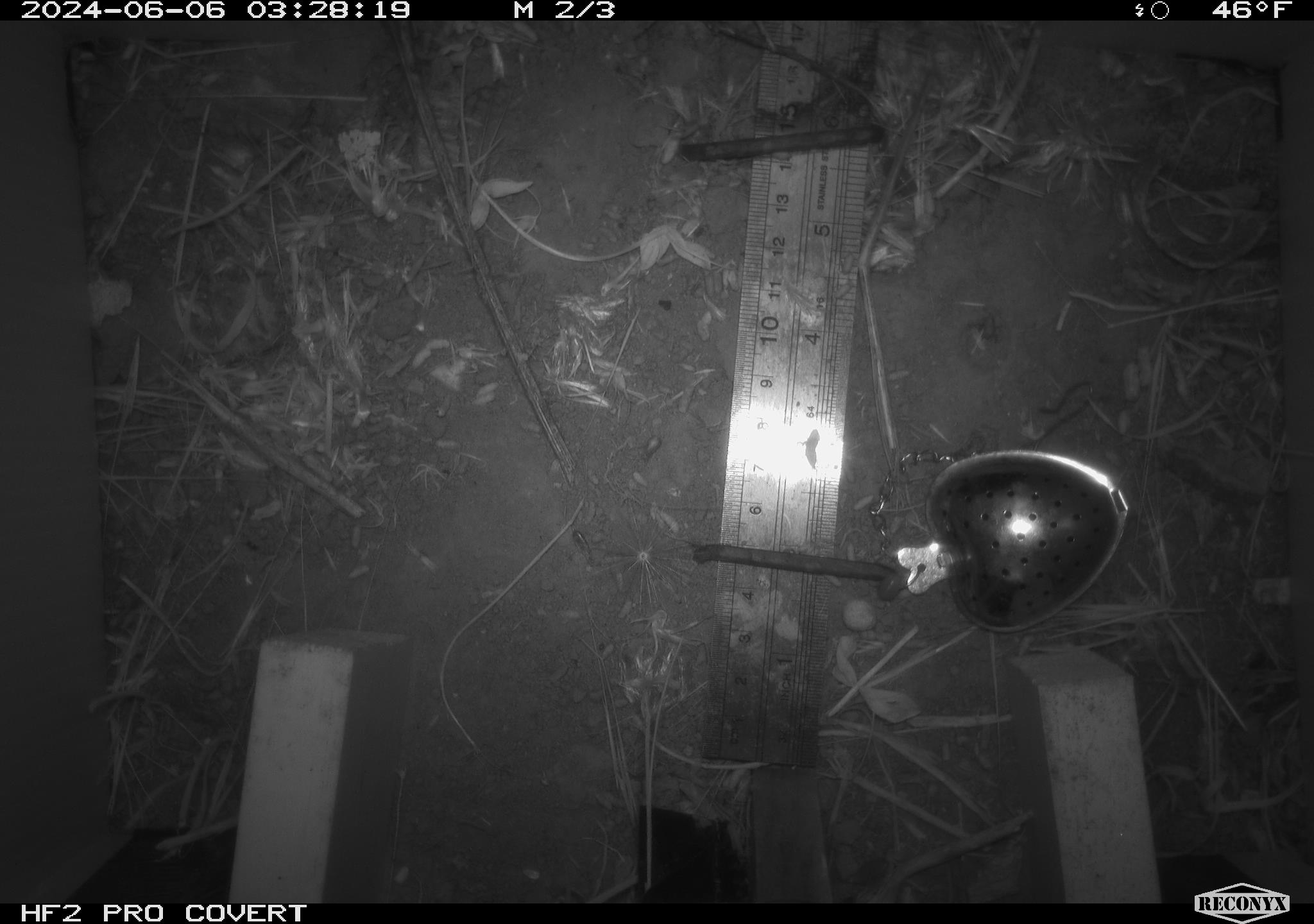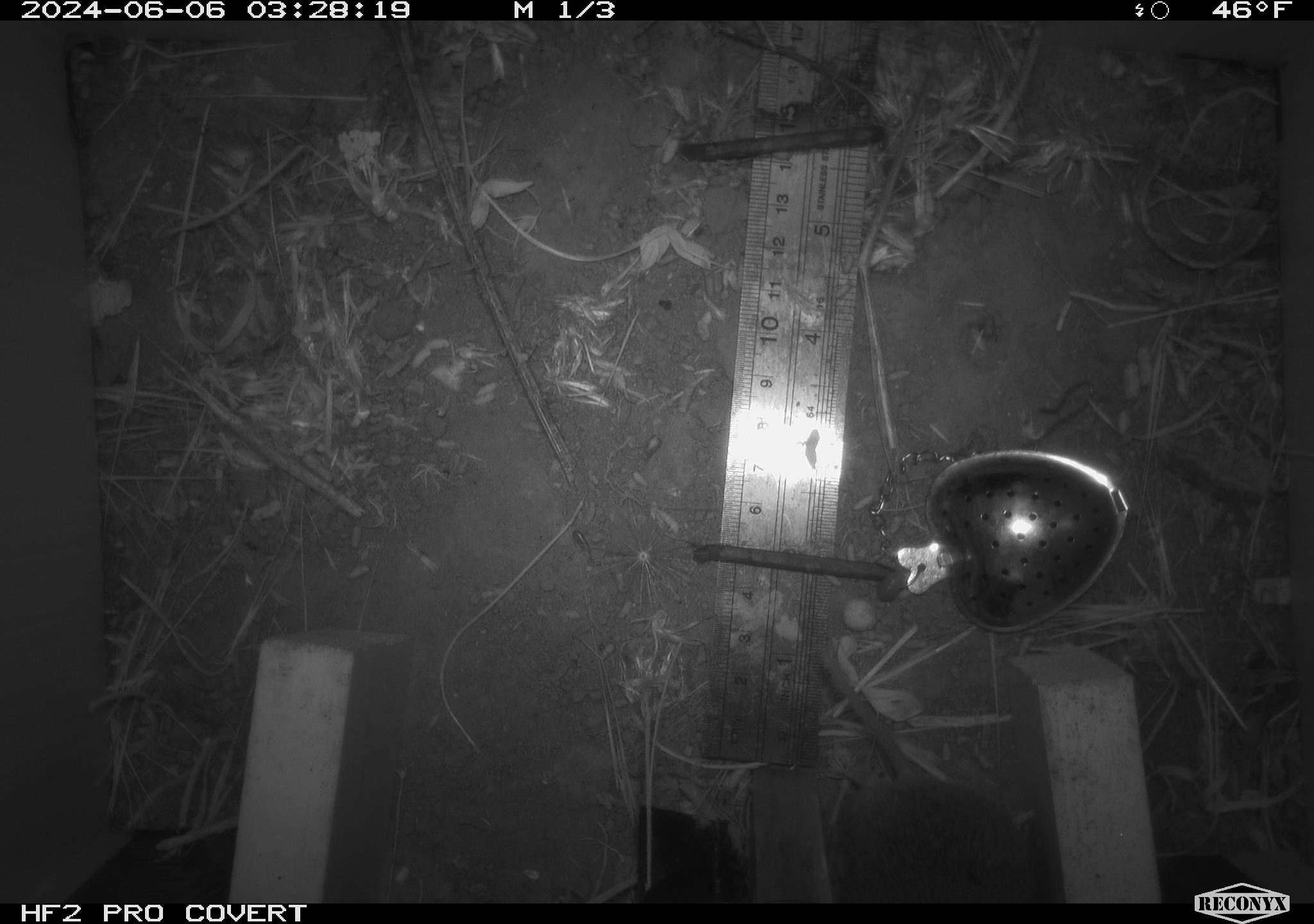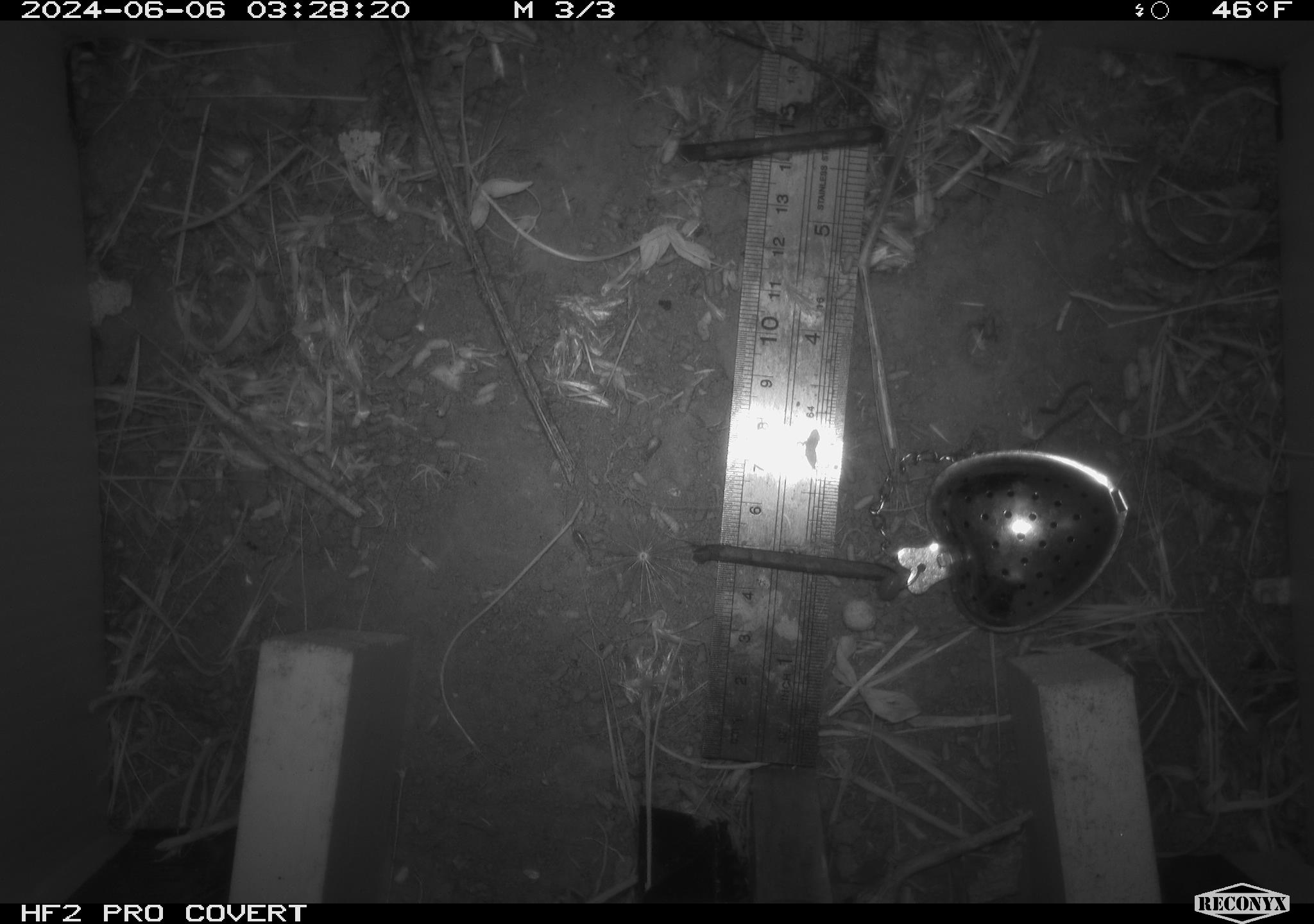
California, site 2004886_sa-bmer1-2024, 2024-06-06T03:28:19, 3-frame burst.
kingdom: Animalia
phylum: Chordata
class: Mammalia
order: Rodentia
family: Cricetidae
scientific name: Arvicolinae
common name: voles, lemmings, and muskrats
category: arvicolinae subfamily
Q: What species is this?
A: Arvicolinae subfamily (voles, lemmings, and muskrats) (Arvicolinae).